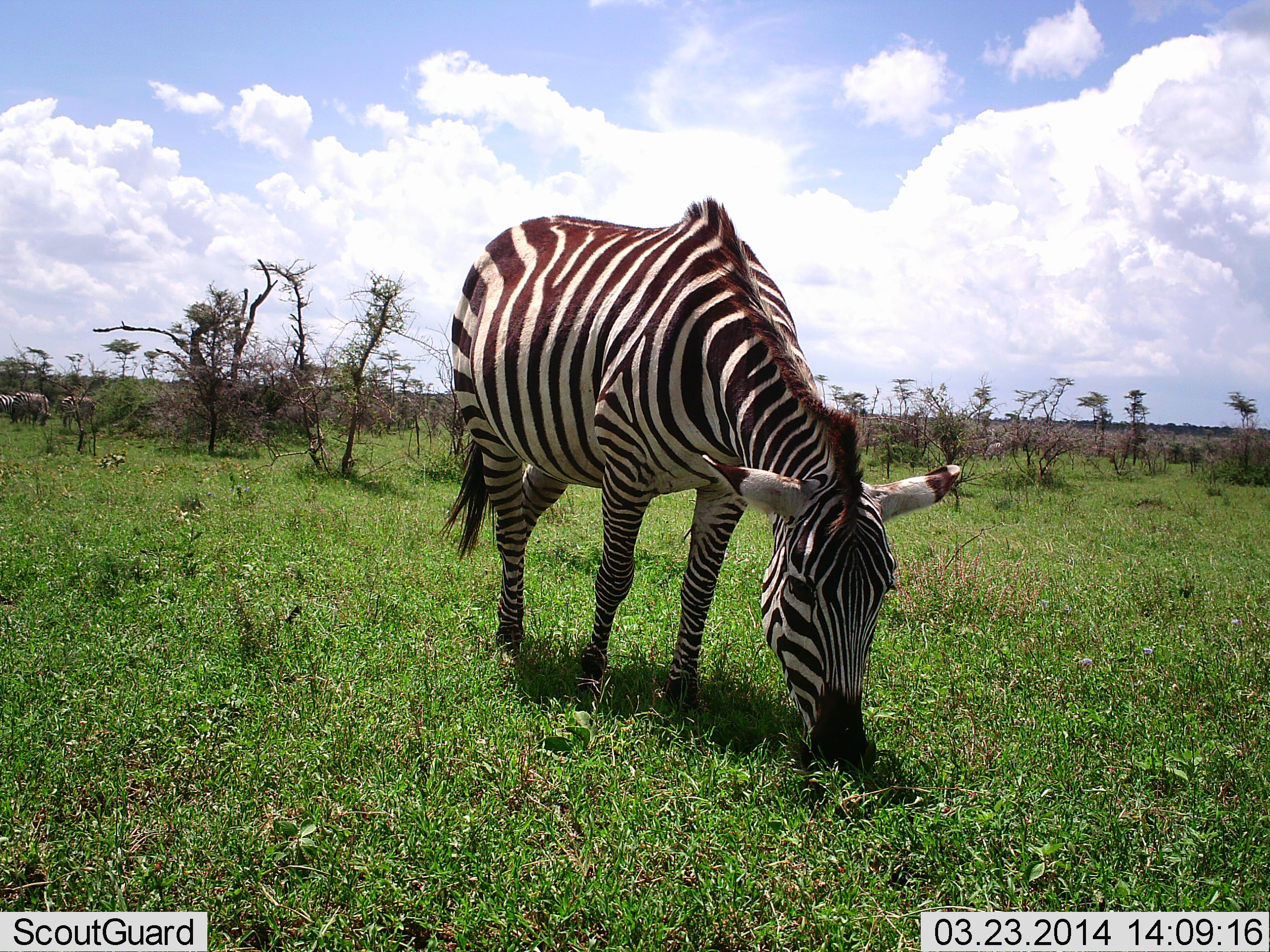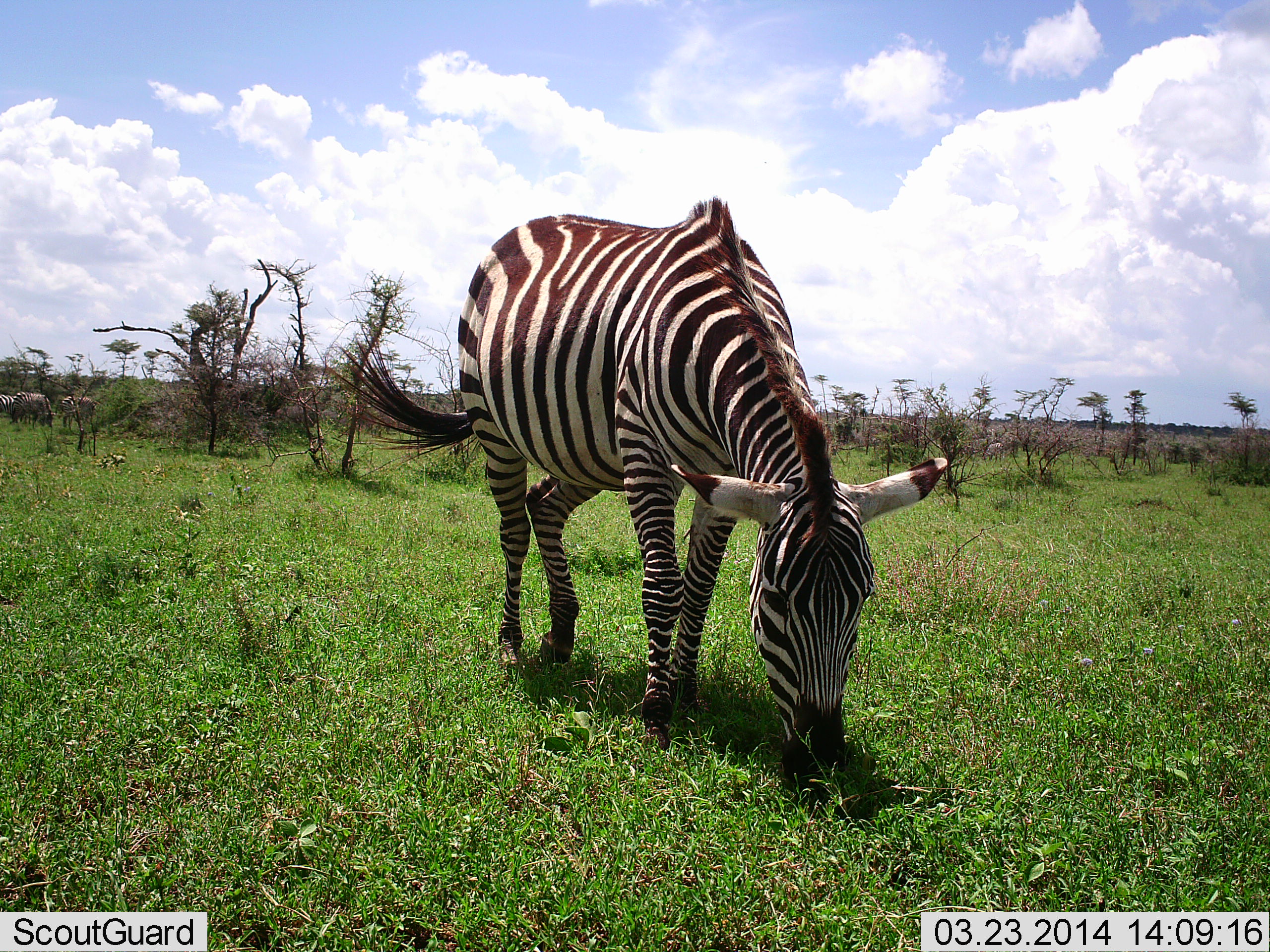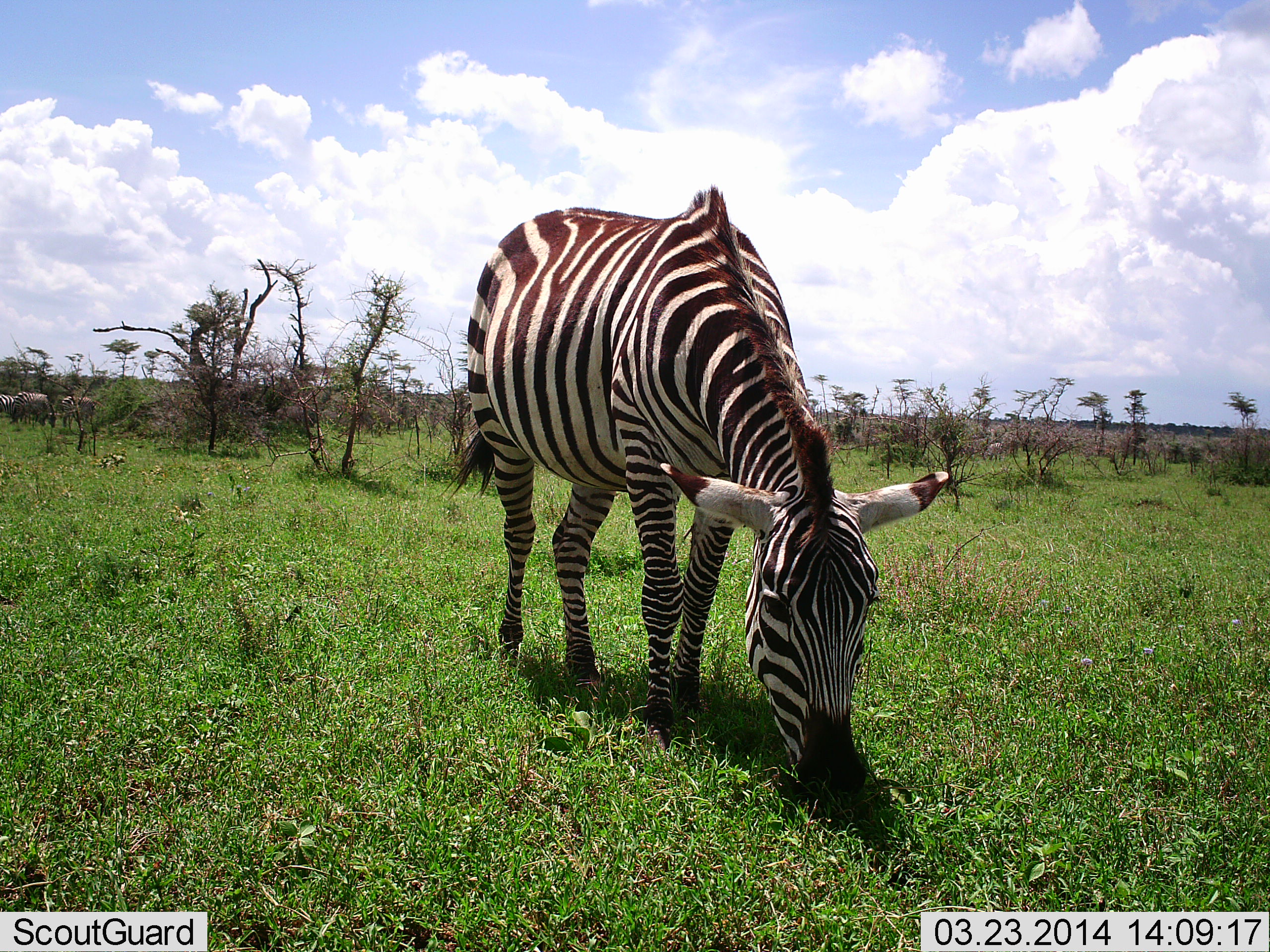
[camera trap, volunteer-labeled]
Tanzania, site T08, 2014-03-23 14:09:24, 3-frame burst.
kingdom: Animalia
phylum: Chordata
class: Mammalia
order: Perissodactyla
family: Equidae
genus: Equus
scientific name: Equus quagga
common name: plains zebra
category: zebra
Zebra (plains zebra) (Equus quagga), count 1. Behavior (volunteer vote fractions): standing 9%, resting 0%, moving 0%, interacting 0%. Young present (vote fraction): 0%. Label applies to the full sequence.